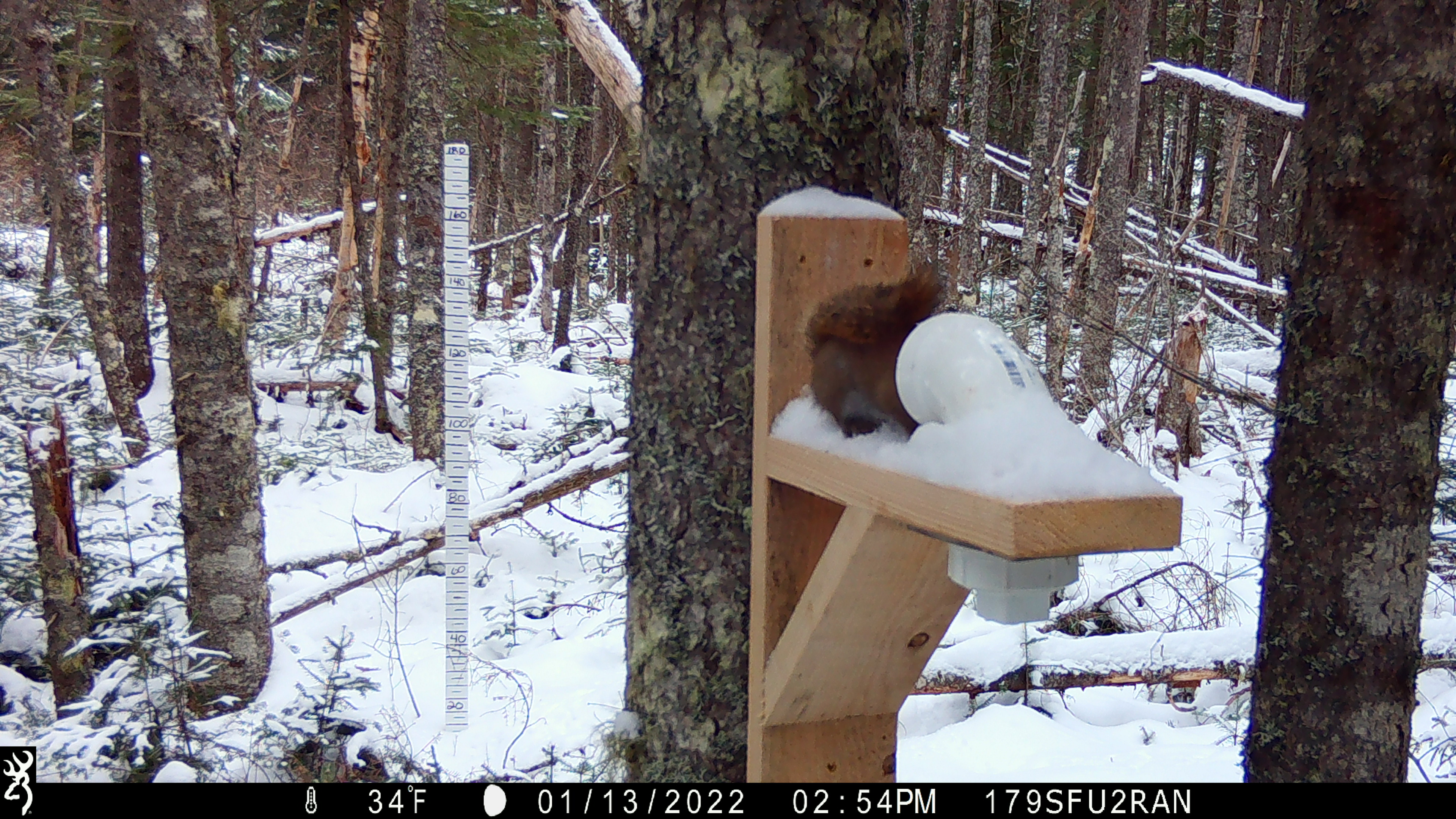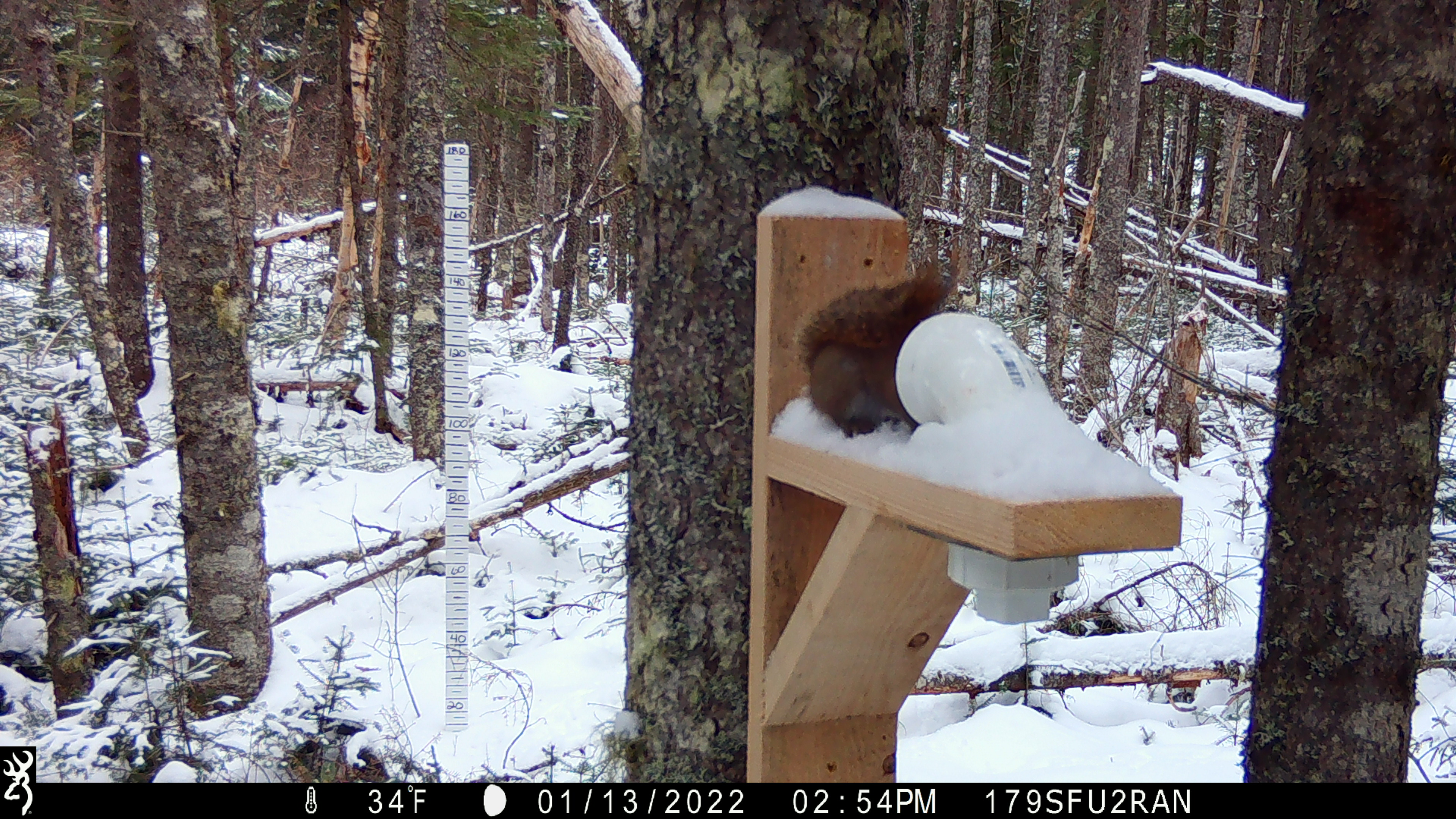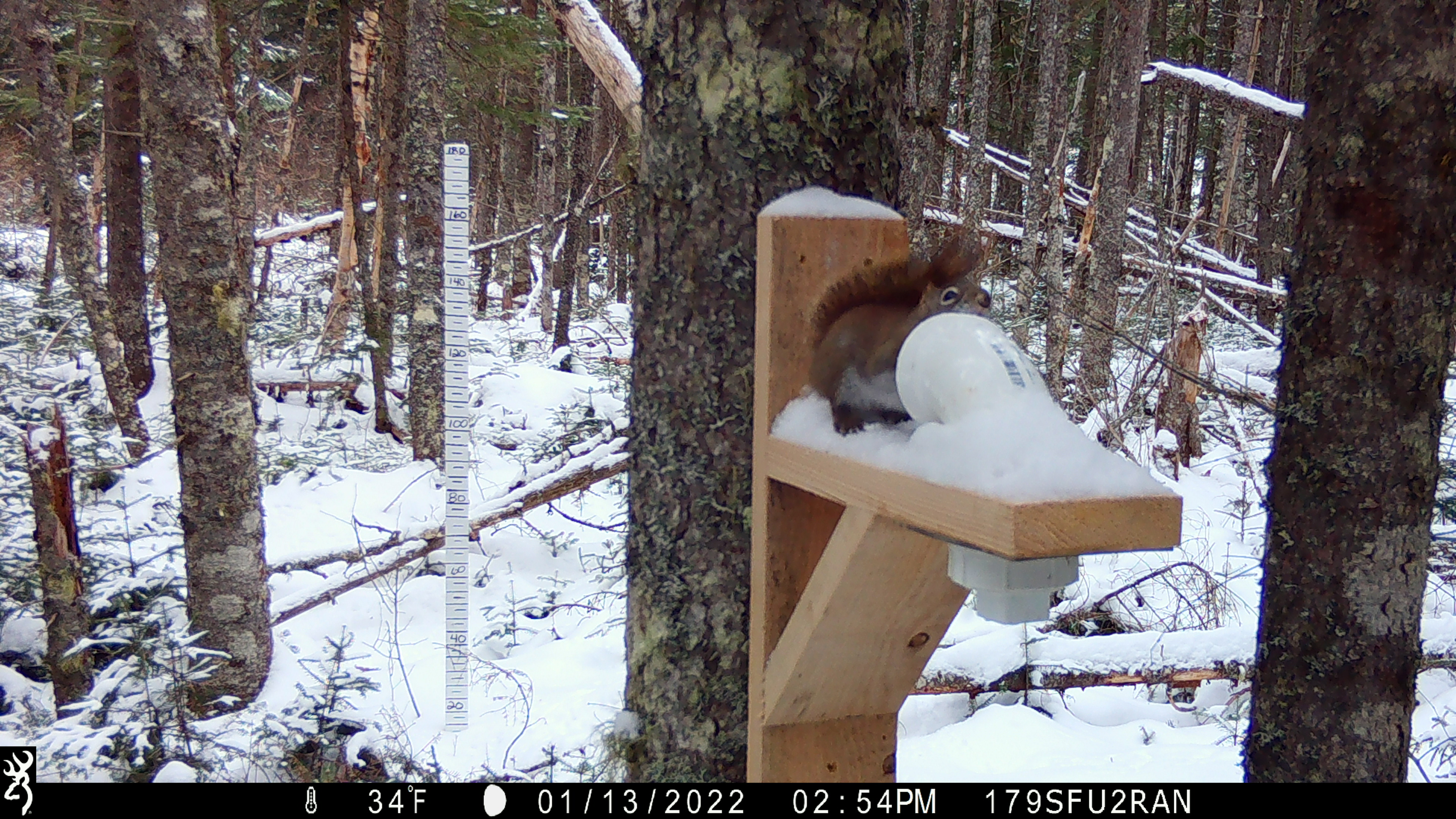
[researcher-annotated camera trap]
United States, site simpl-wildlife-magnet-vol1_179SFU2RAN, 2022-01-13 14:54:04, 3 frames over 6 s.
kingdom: Animalia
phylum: Chordata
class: Mammalia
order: Rodentia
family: Sciuridae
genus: Tamiasciurus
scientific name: Tamiasciurus hudsonicus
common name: red squirrel